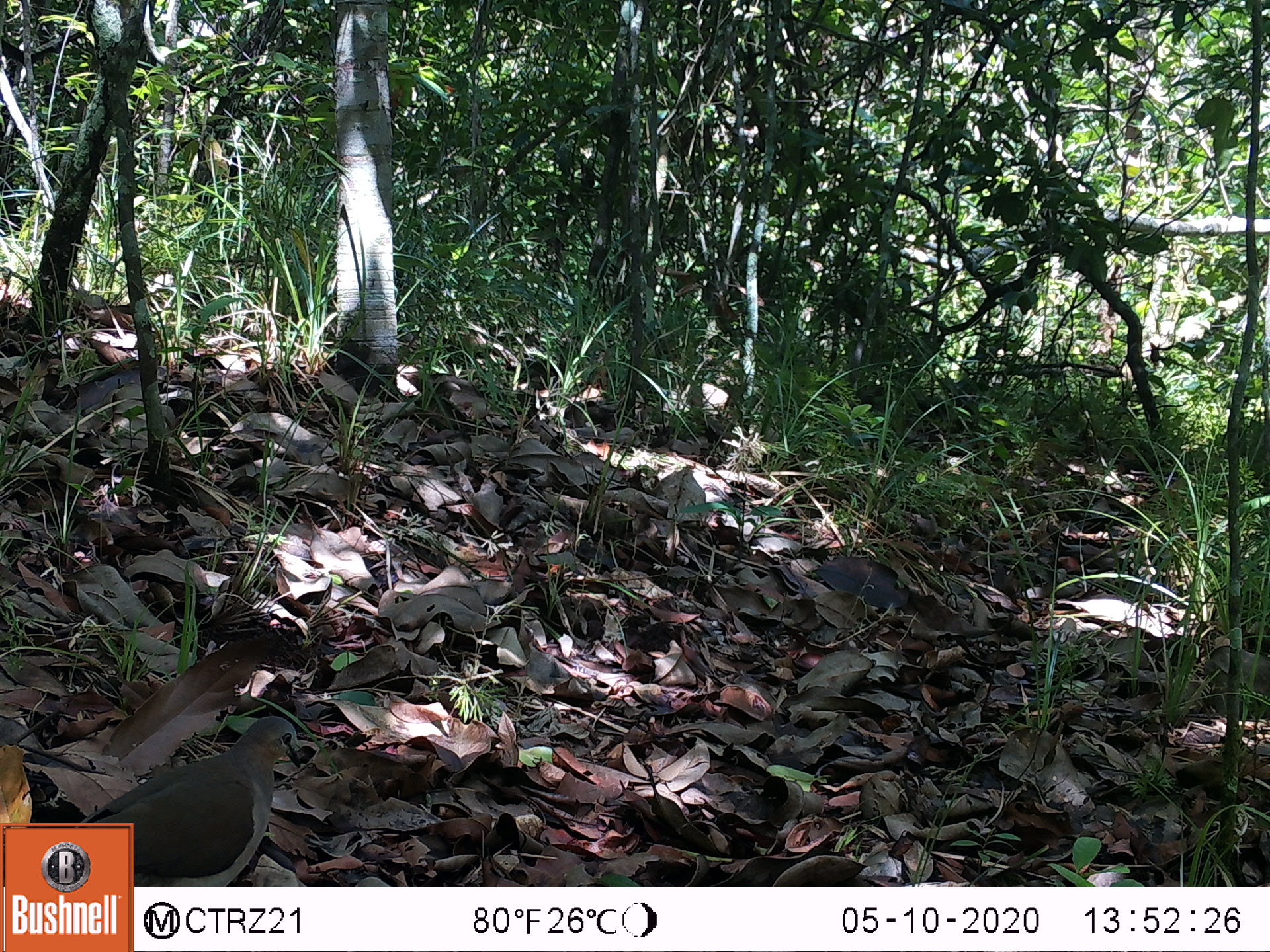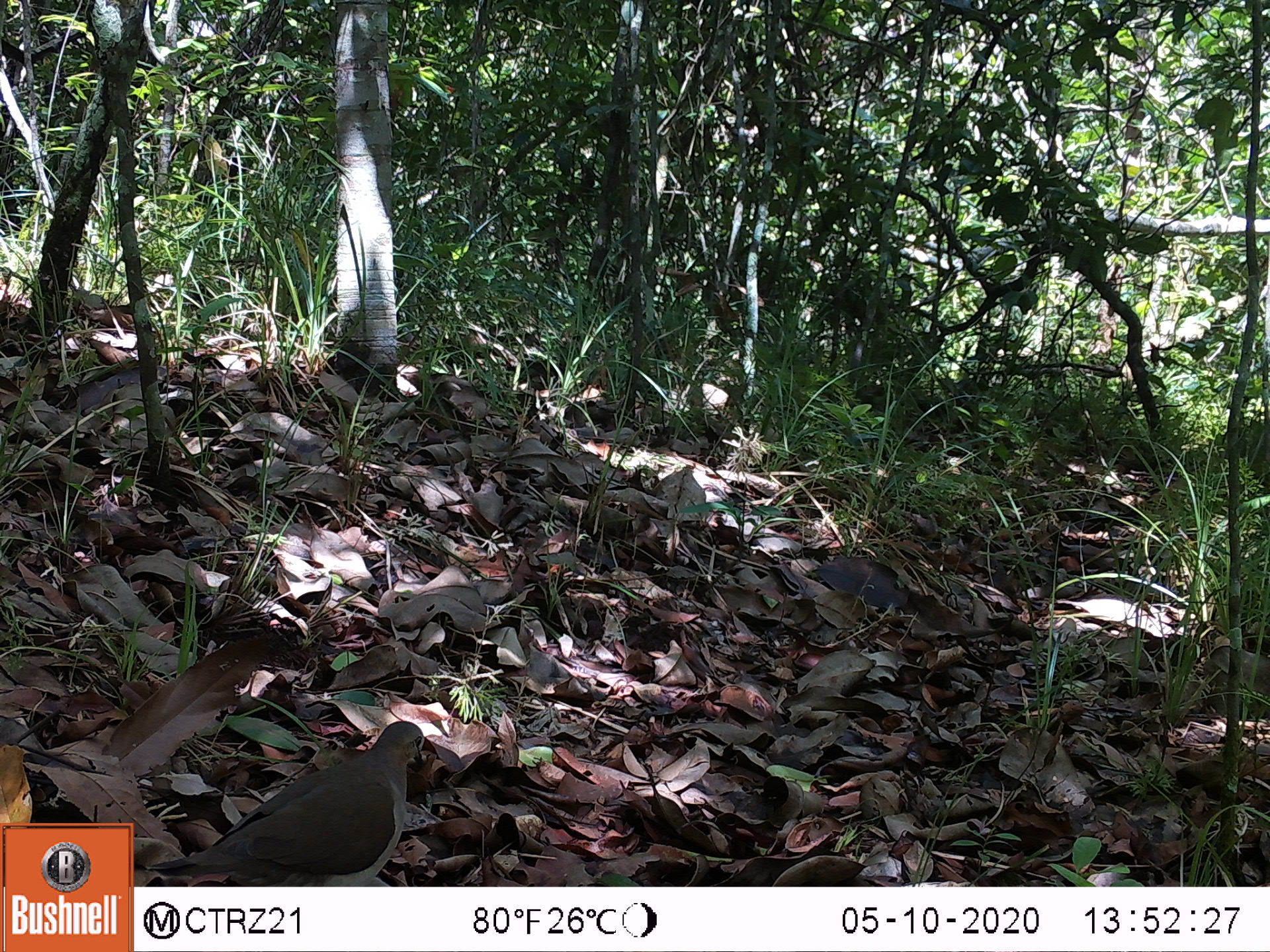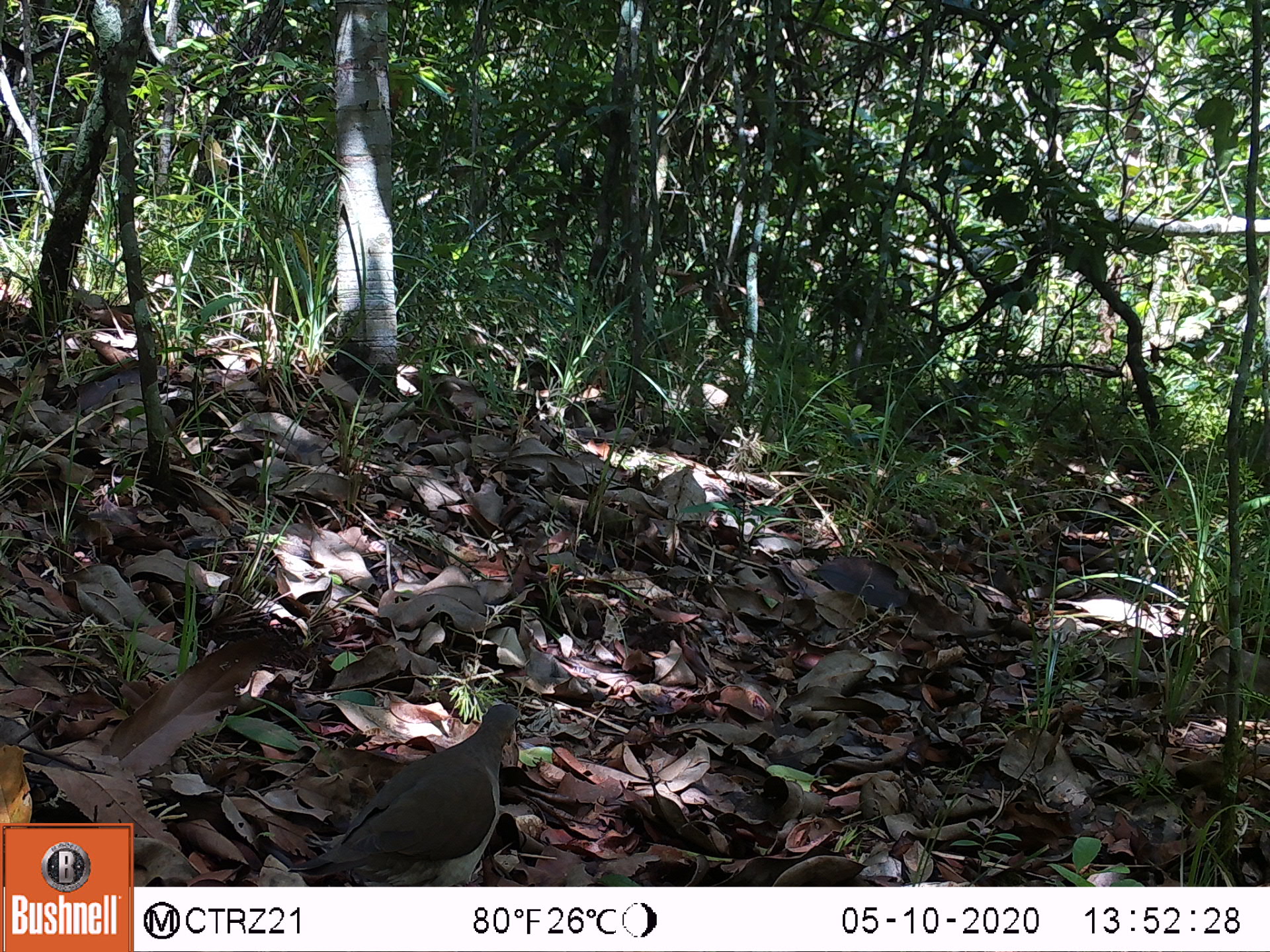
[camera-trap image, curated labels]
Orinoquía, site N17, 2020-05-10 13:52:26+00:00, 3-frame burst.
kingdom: Animalia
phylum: Chordata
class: Aves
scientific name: Aves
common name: bird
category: unknown bird